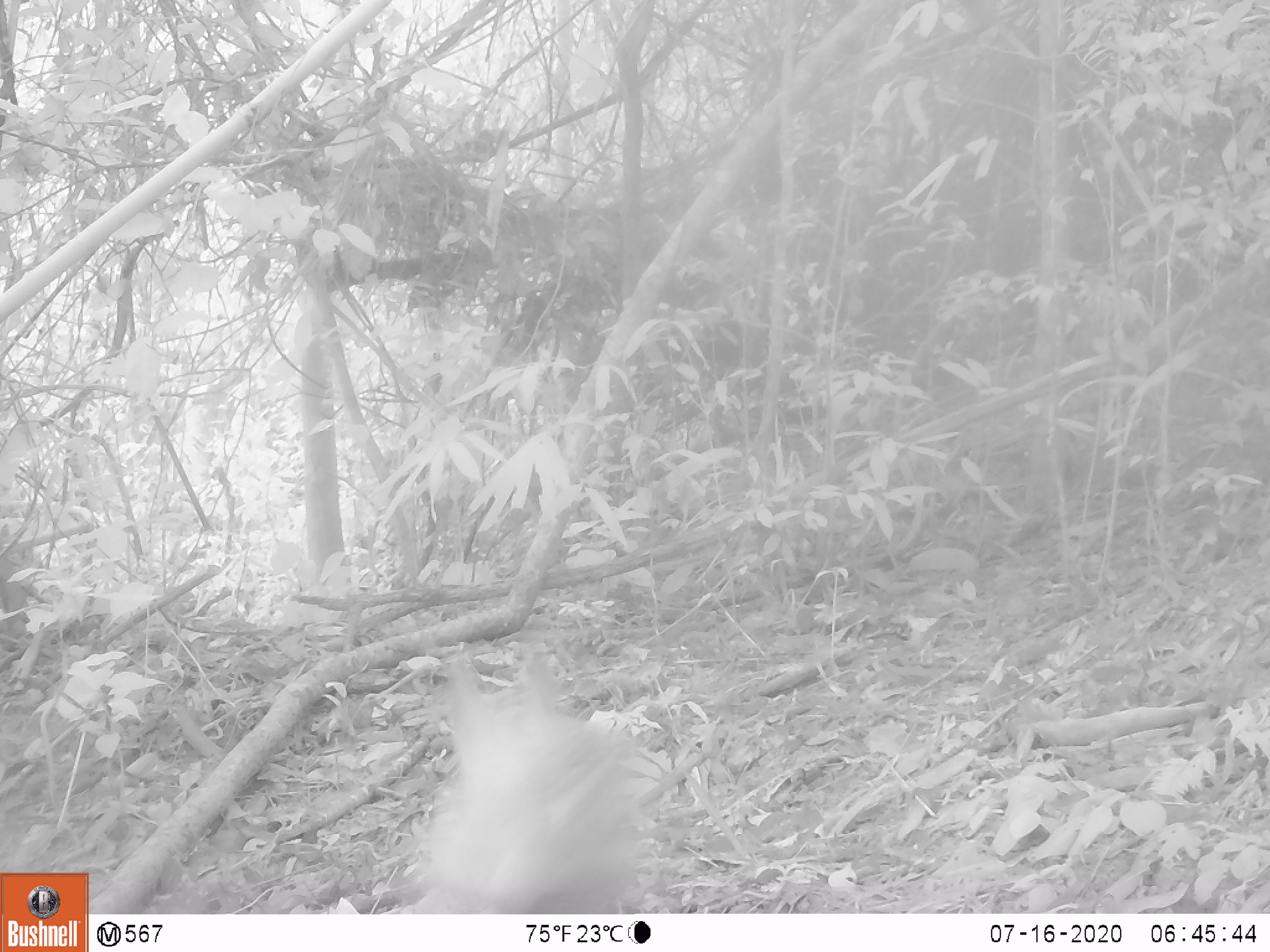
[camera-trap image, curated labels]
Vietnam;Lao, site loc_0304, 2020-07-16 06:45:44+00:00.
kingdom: Animalia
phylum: Chordata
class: Mammalia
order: Carnivora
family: Canidae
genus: Canis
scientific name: Canis familiaris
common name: domestic dog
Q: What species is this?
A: Domestic dog (Canis familiaris).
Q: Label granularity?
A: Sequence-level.